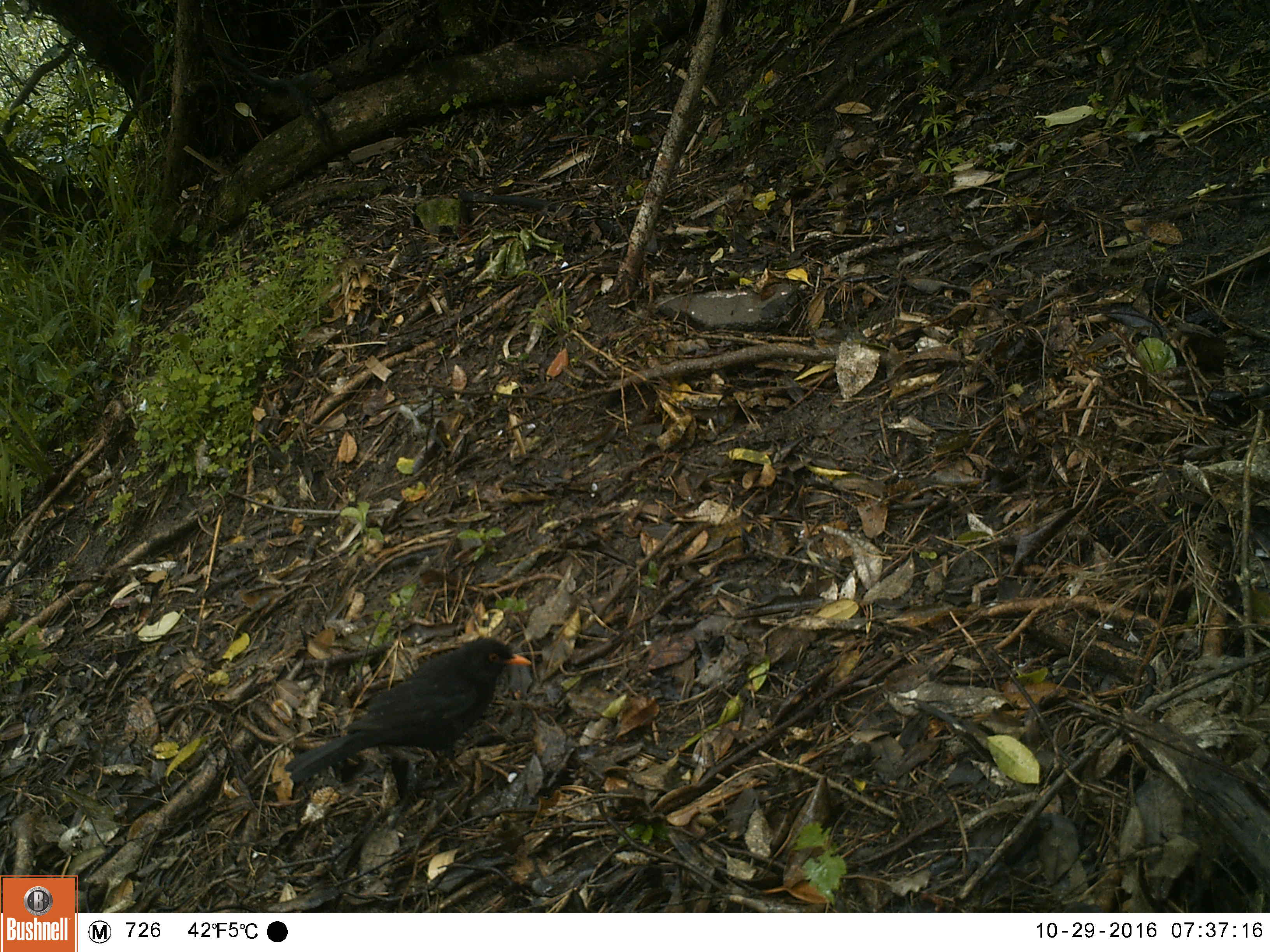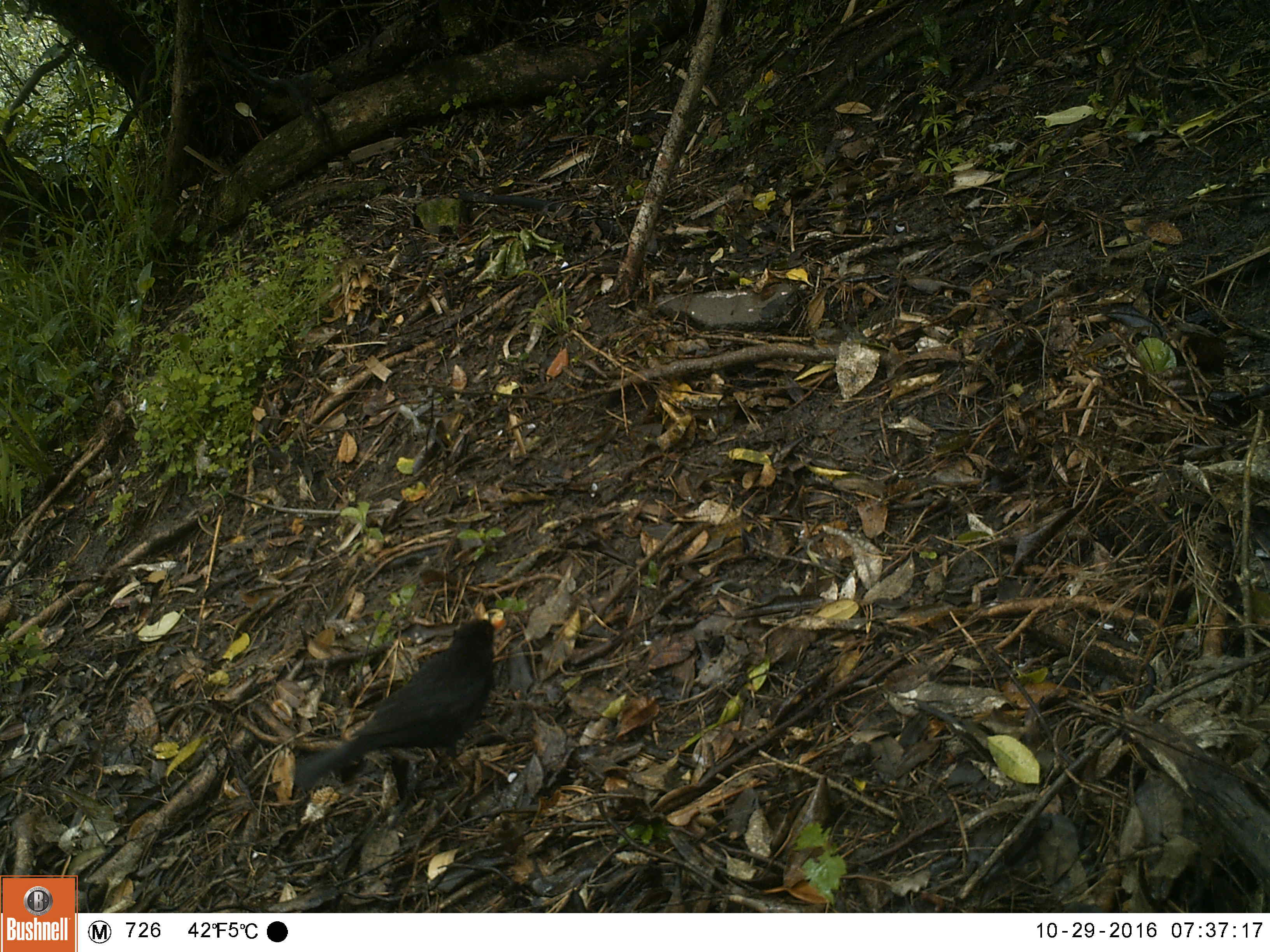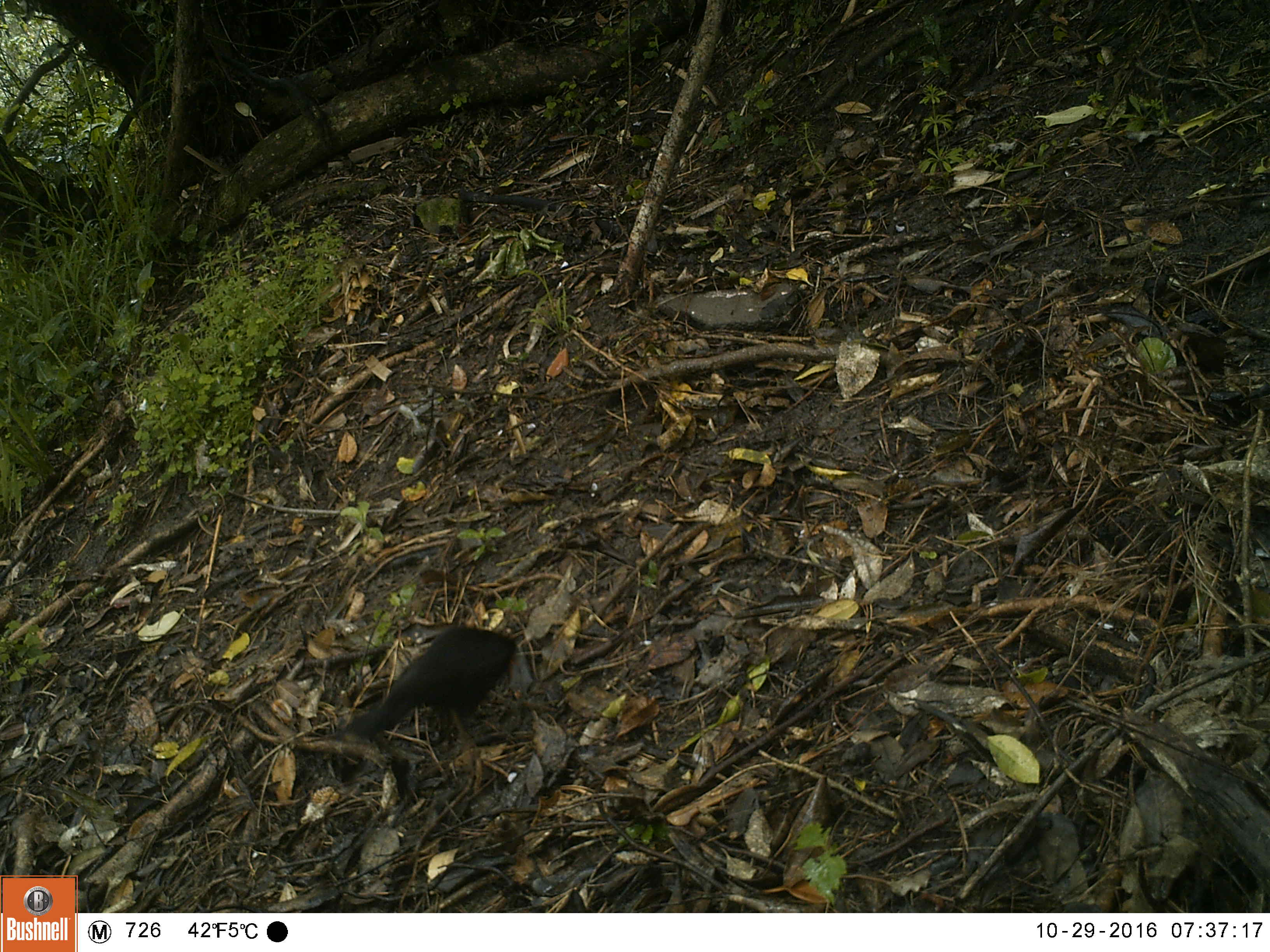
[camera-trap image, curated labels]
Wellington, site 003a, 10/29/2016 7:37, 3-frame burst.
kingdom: Animalia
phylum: Chordata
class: Aves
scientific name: Aves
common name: bird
Bird (Aves).